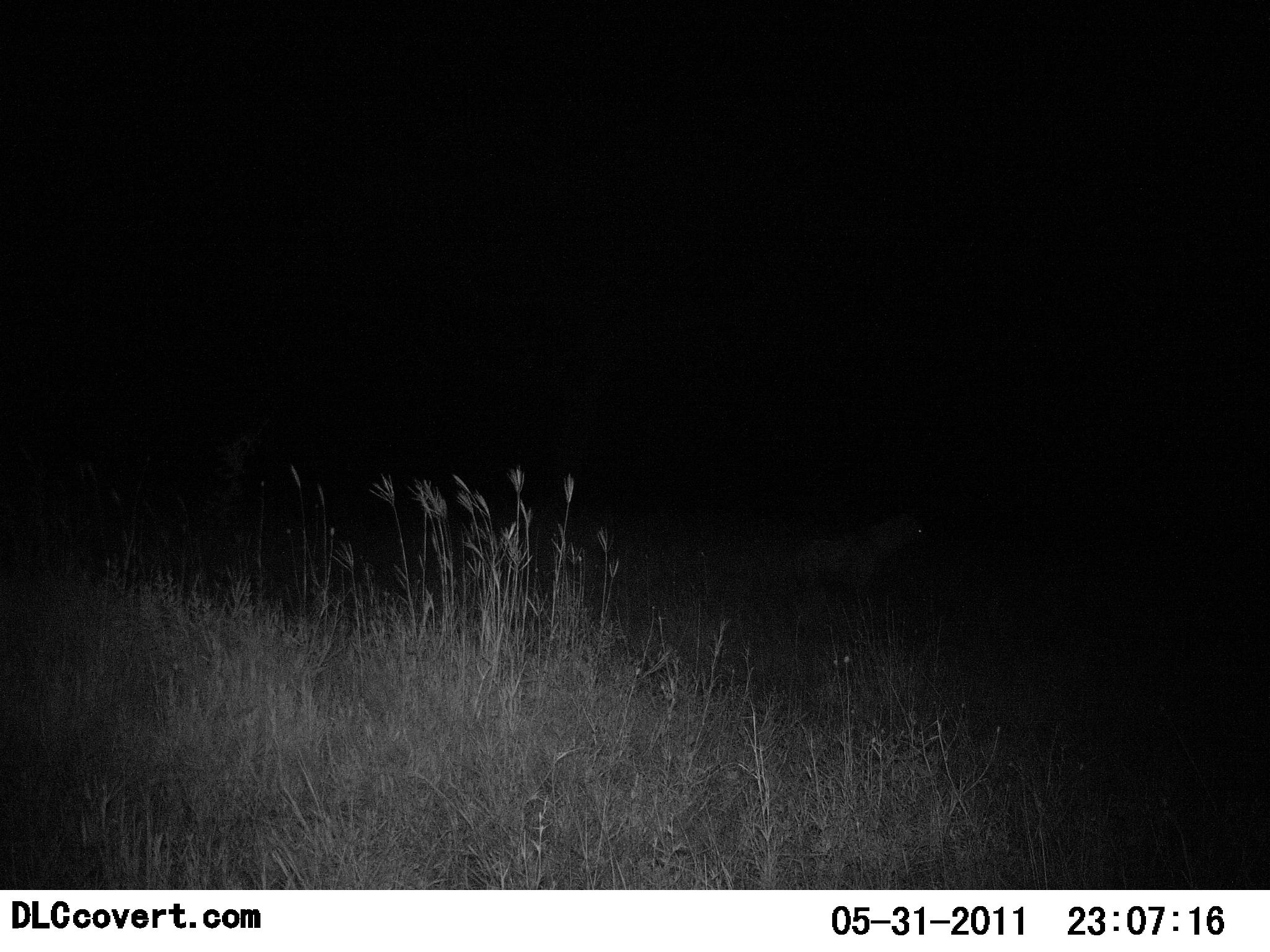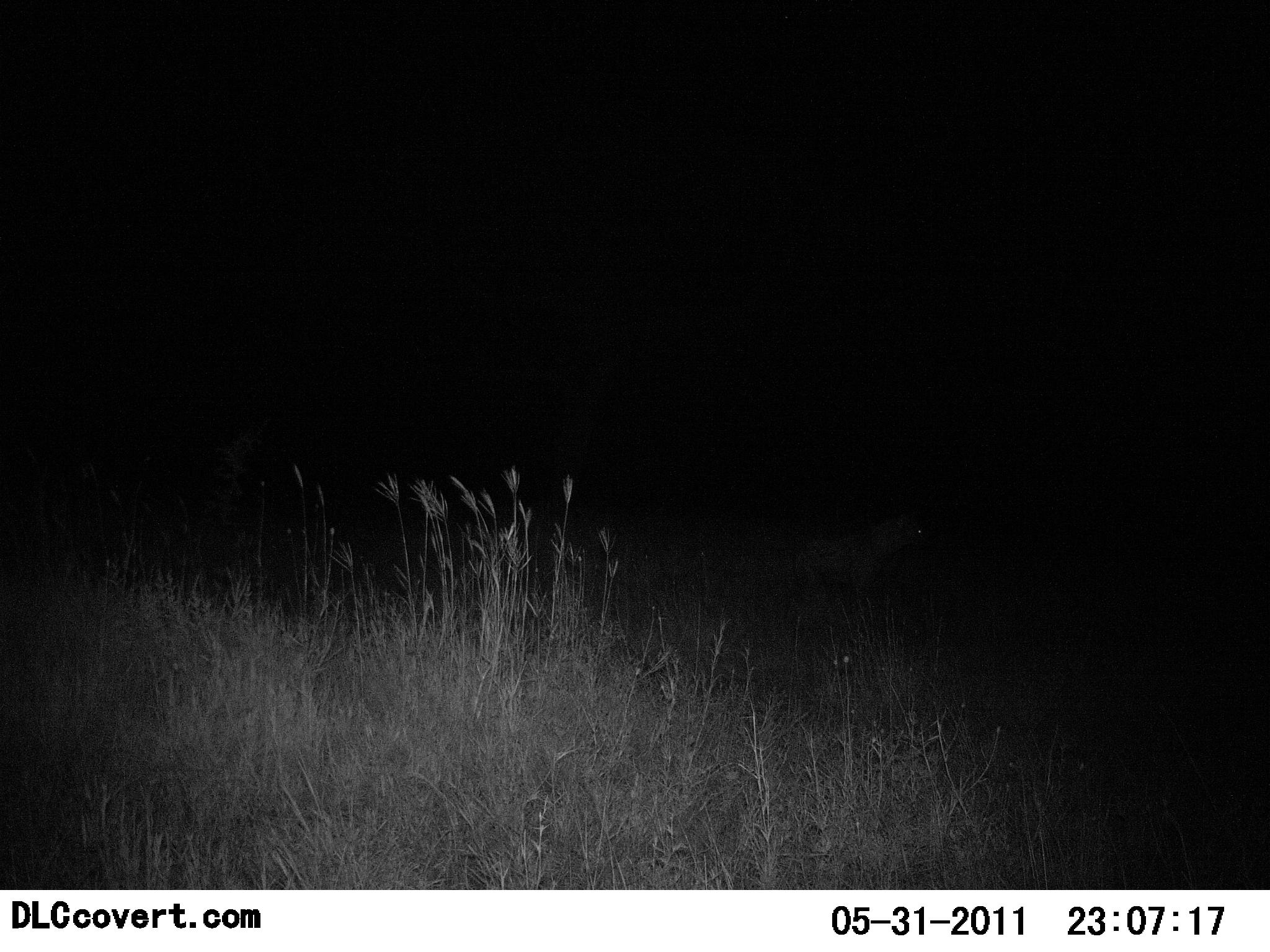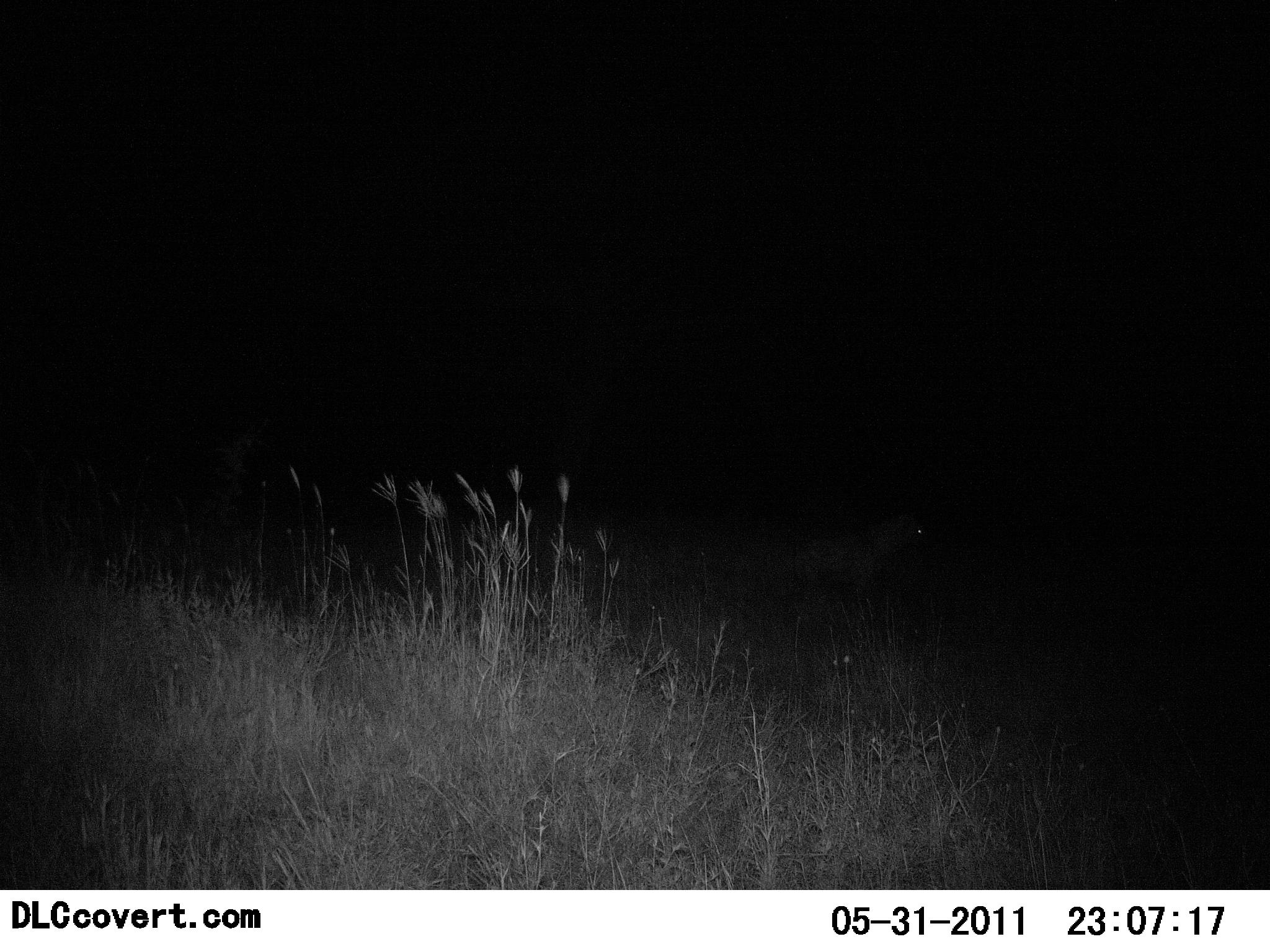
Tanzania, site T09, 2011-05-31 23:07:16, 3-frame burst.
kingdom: Animalia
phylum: Chordata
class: Mammalia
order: Carnivora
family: Hyaenidae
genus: Crocuta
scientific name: Crocuta crocuta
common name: spotted hyena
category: hyenaspotted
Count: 1.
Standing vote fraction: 86%.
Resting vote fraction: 14%.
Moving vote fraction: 14%.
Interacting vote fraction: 0%.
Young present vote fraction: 0%.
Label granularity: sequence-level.